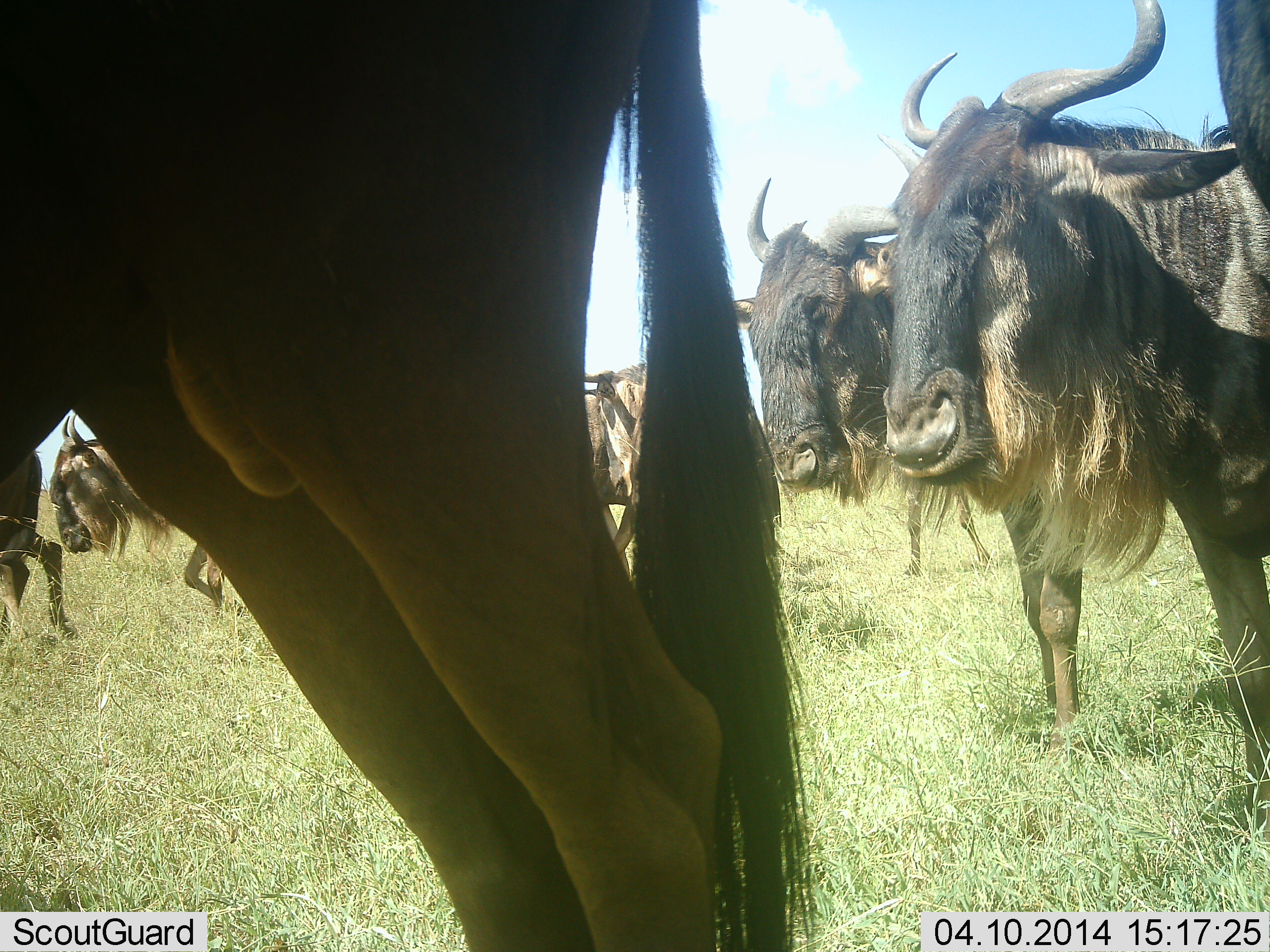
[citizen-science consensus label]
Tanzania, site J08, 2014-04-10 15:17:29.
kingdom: Animalia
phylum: Chordata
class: Mammalia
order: Artiodactyla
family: Bovidae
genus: Connochaetes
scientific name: Connochaetes taurinus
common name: blue wildebeest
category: wildebeest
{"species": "wildebeest (blue wildebeest) (Connochaetes taurinus)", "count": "7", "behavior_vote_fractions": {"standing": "90%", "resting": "0%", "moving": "50%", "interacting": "0%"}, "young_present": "0%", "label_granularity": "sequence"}